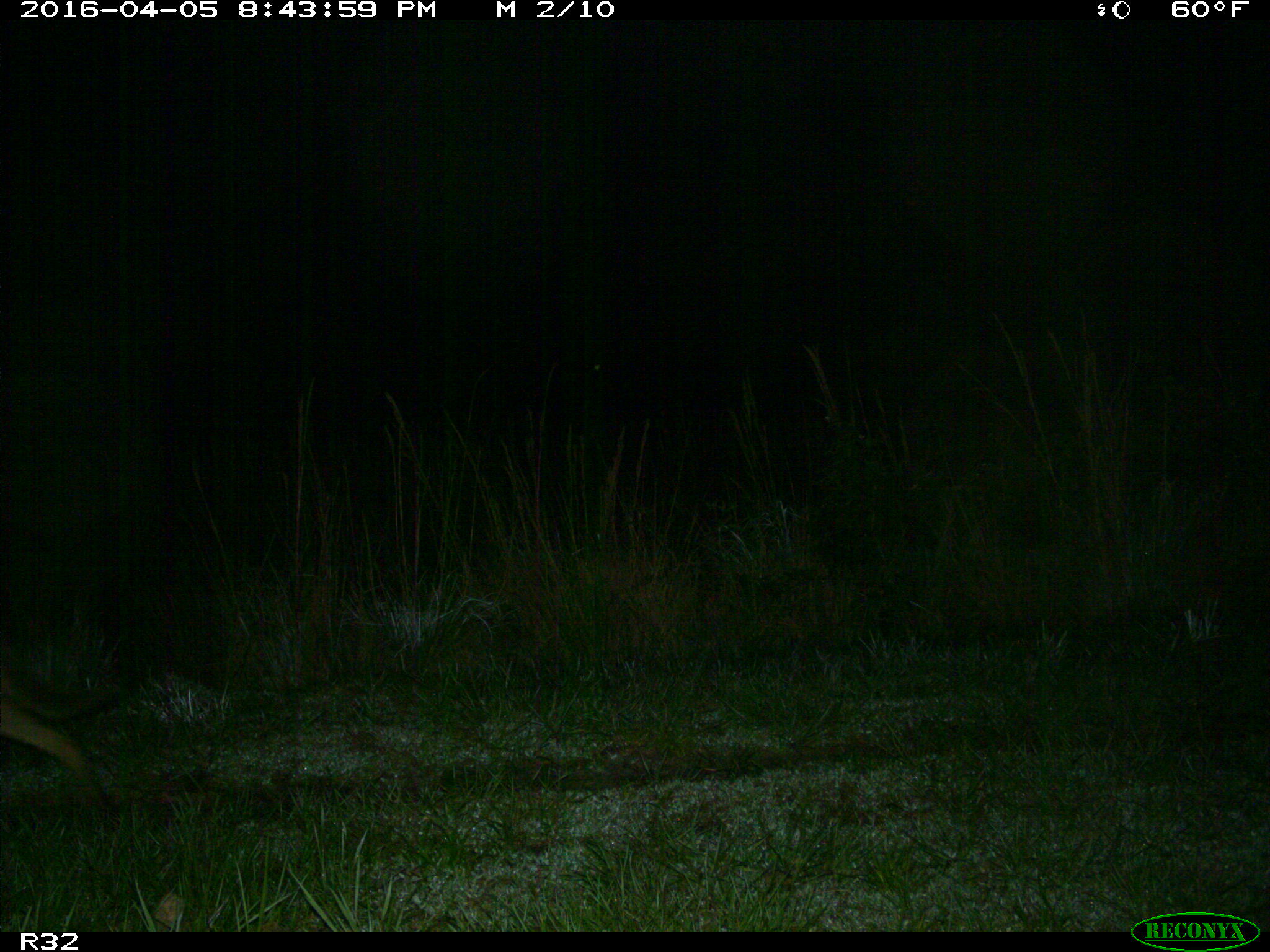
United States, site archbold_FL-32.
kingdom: Animalia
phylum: Chordata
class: Mammalia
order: Carnivora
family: Canidae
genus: Canis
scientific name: Canis latrans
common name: coyote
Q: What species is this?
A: Canis latrans (coyote).